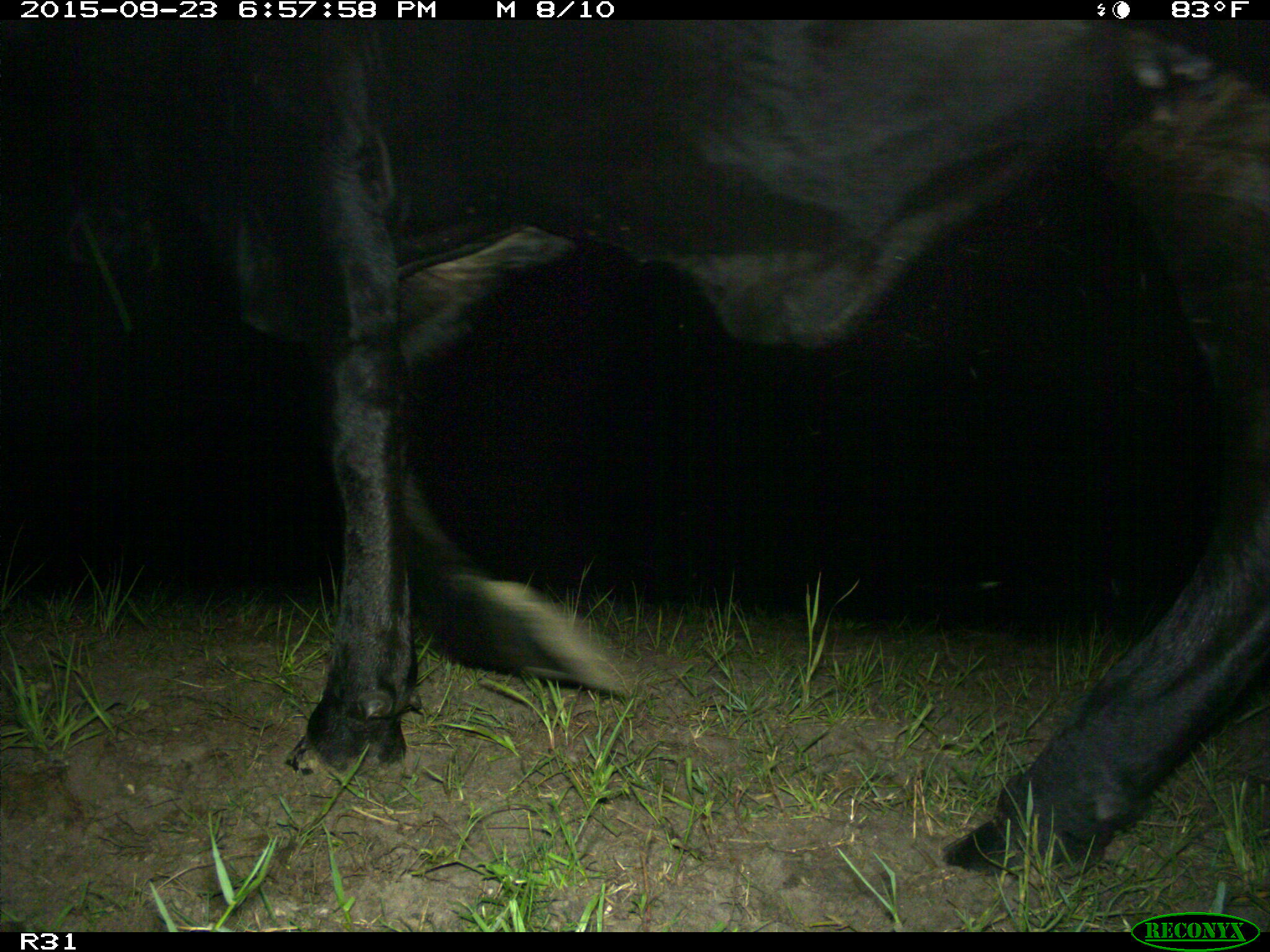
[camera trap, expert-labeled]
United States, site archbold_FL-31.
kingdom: Animalia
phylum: Chordata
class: Mammalia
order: Artiodactyla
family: Bovidae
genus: Bos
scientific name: Bos taurus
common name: domestic cow